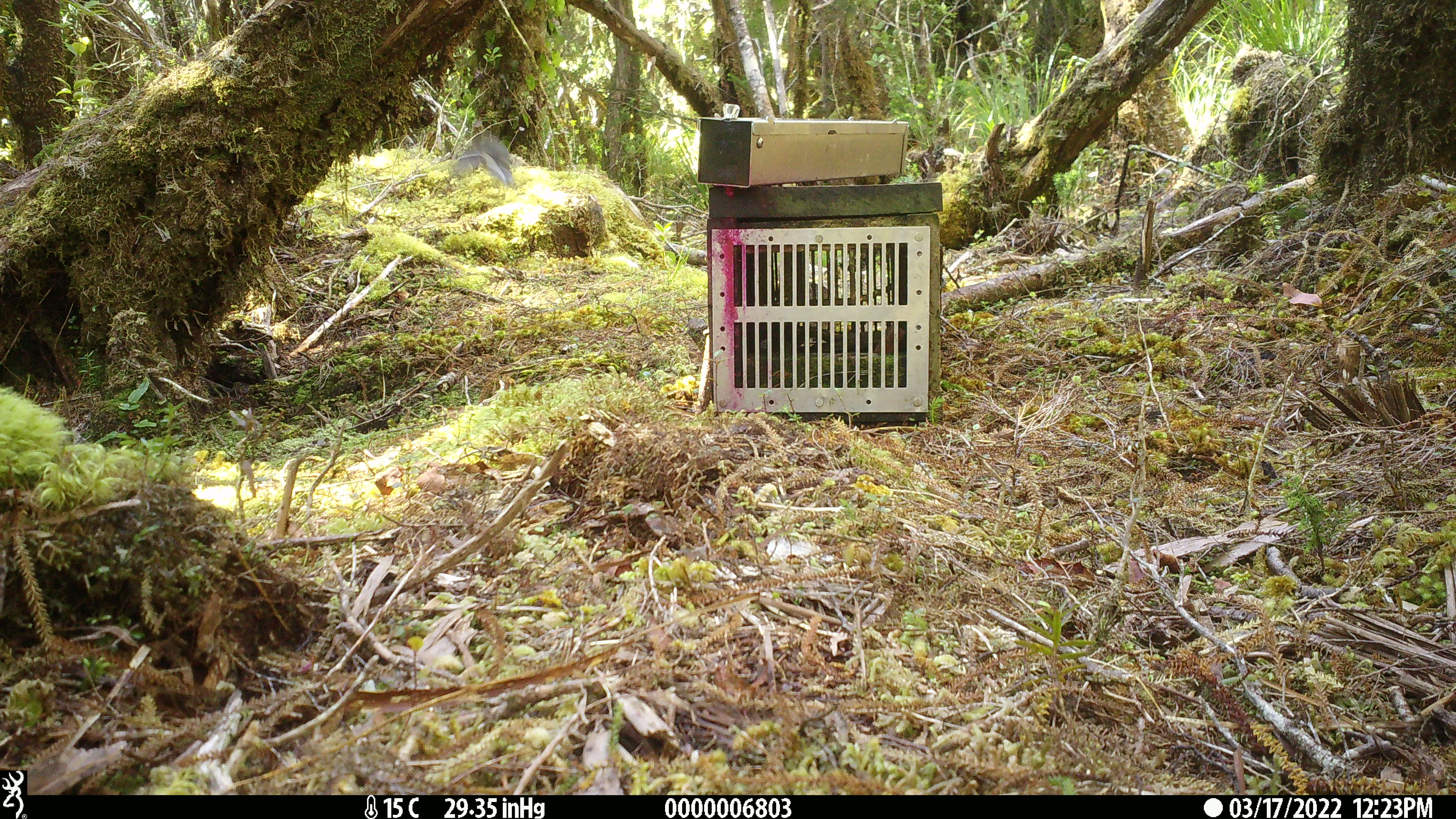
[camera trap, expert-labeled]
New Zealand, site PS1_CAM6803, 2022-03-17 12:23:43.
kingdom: Animalia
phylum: Chordata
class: Aves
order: Passeriformes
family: Petroicidae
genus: Petroica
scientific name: Petroica macrocephala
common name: tomtit